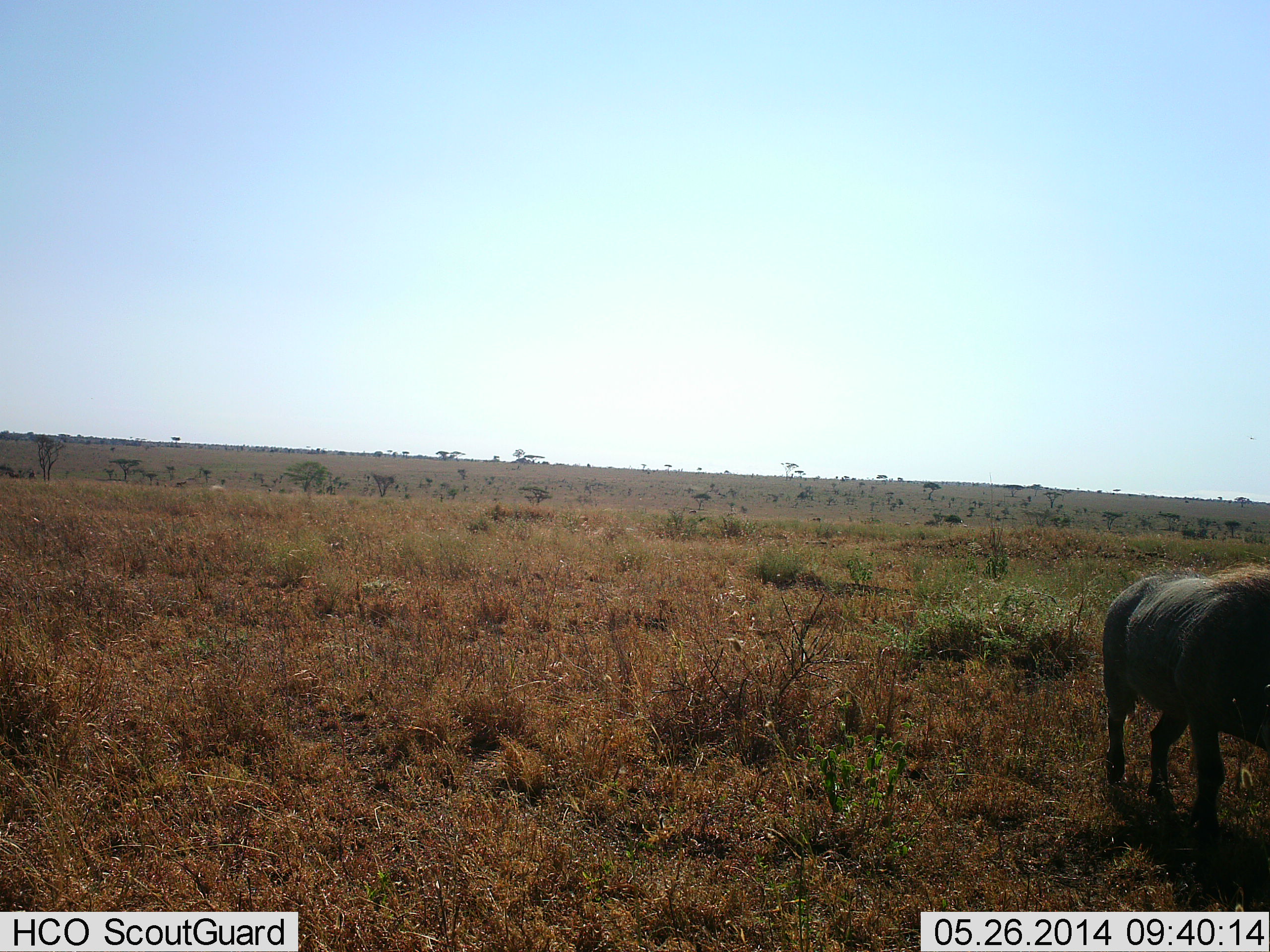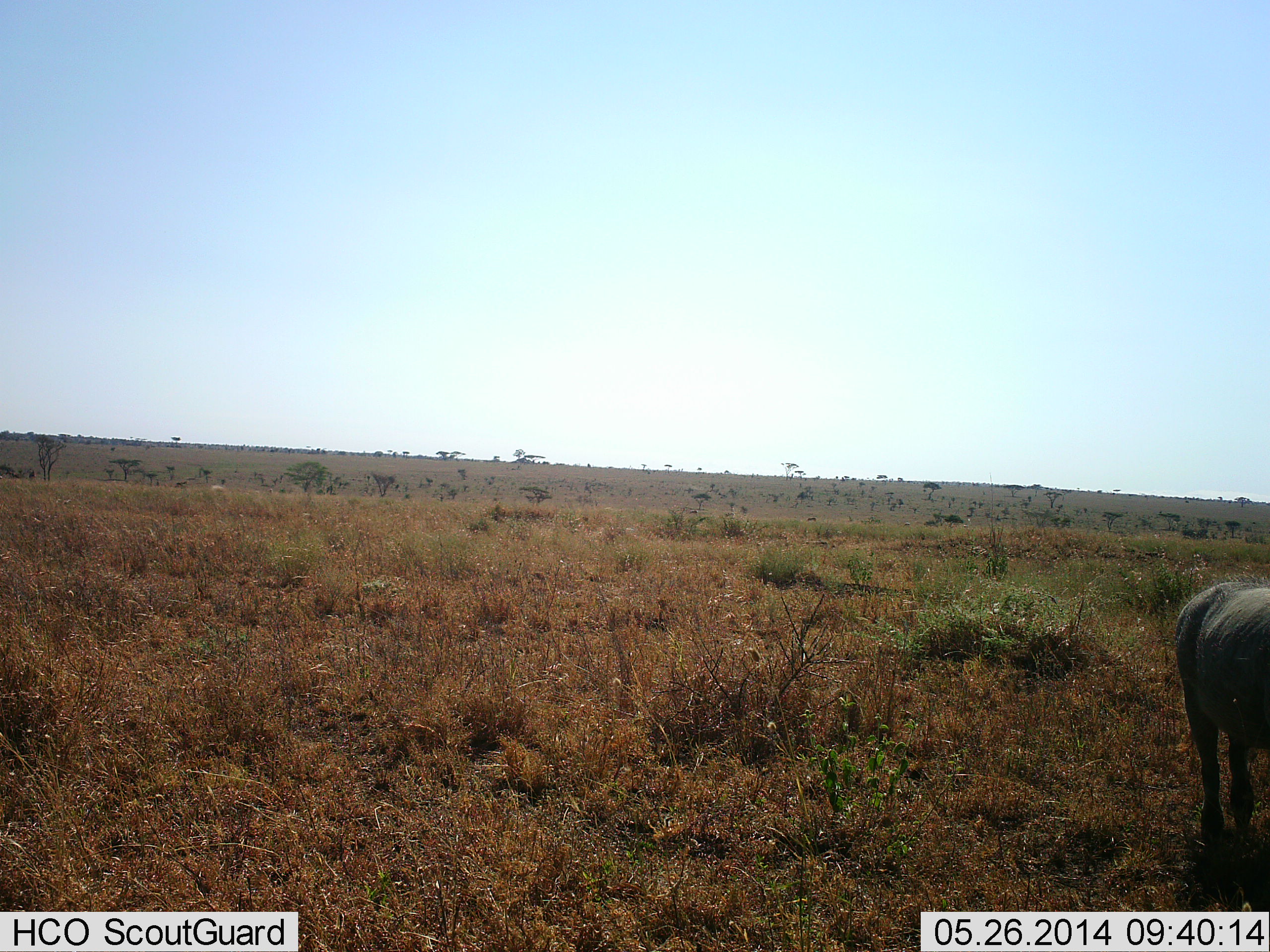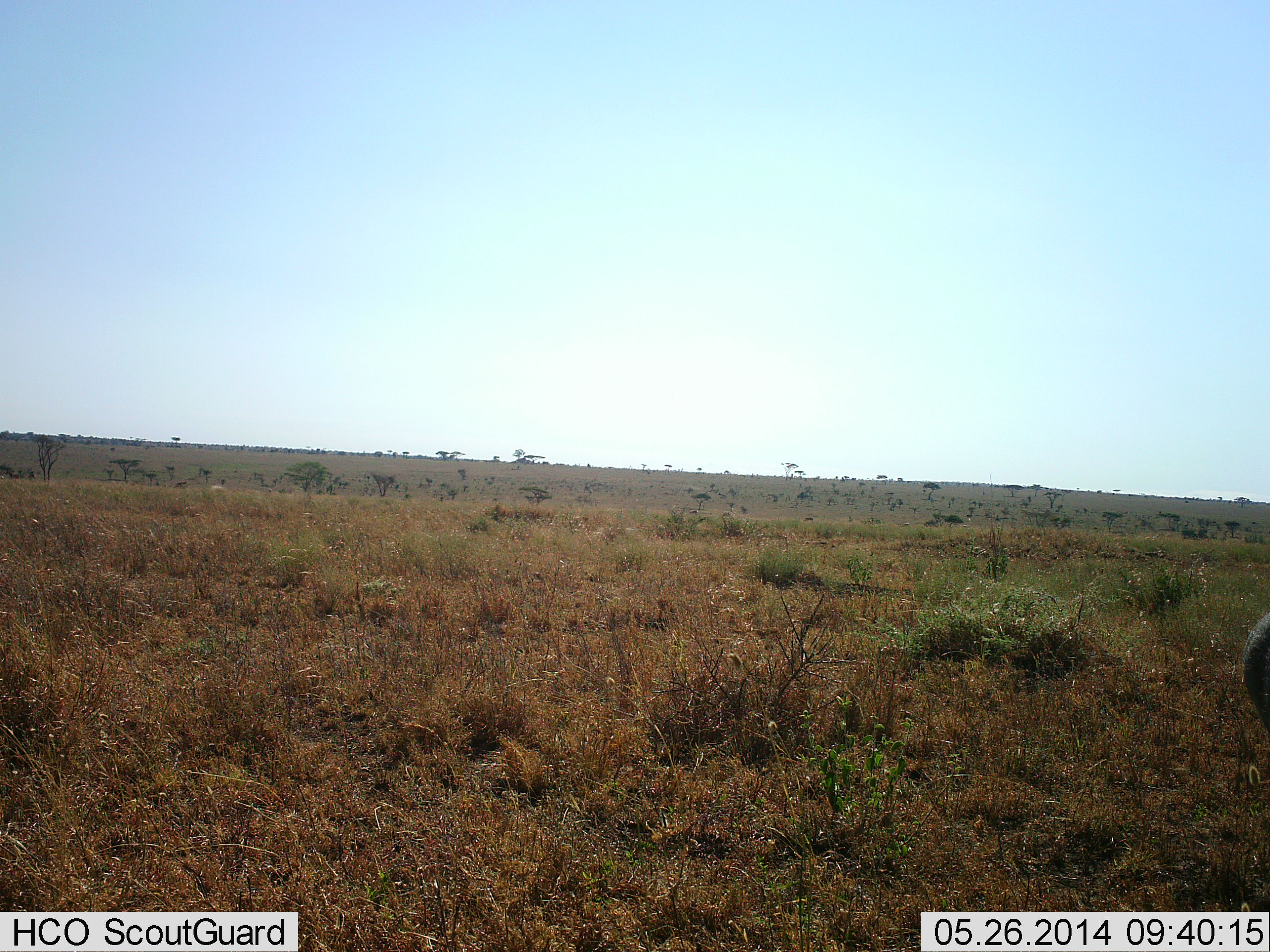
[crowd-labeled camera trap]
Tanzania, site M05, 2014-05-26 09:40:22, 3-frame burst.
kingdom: Animalia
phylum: Chordata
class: Mammalia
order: Artiodactyla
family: Suidae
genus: Phacochoerus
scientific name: Phacochoerus africanus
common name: warthog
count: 1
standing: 10%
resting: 0%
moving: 100%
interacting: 0%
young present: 0%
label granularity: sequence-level